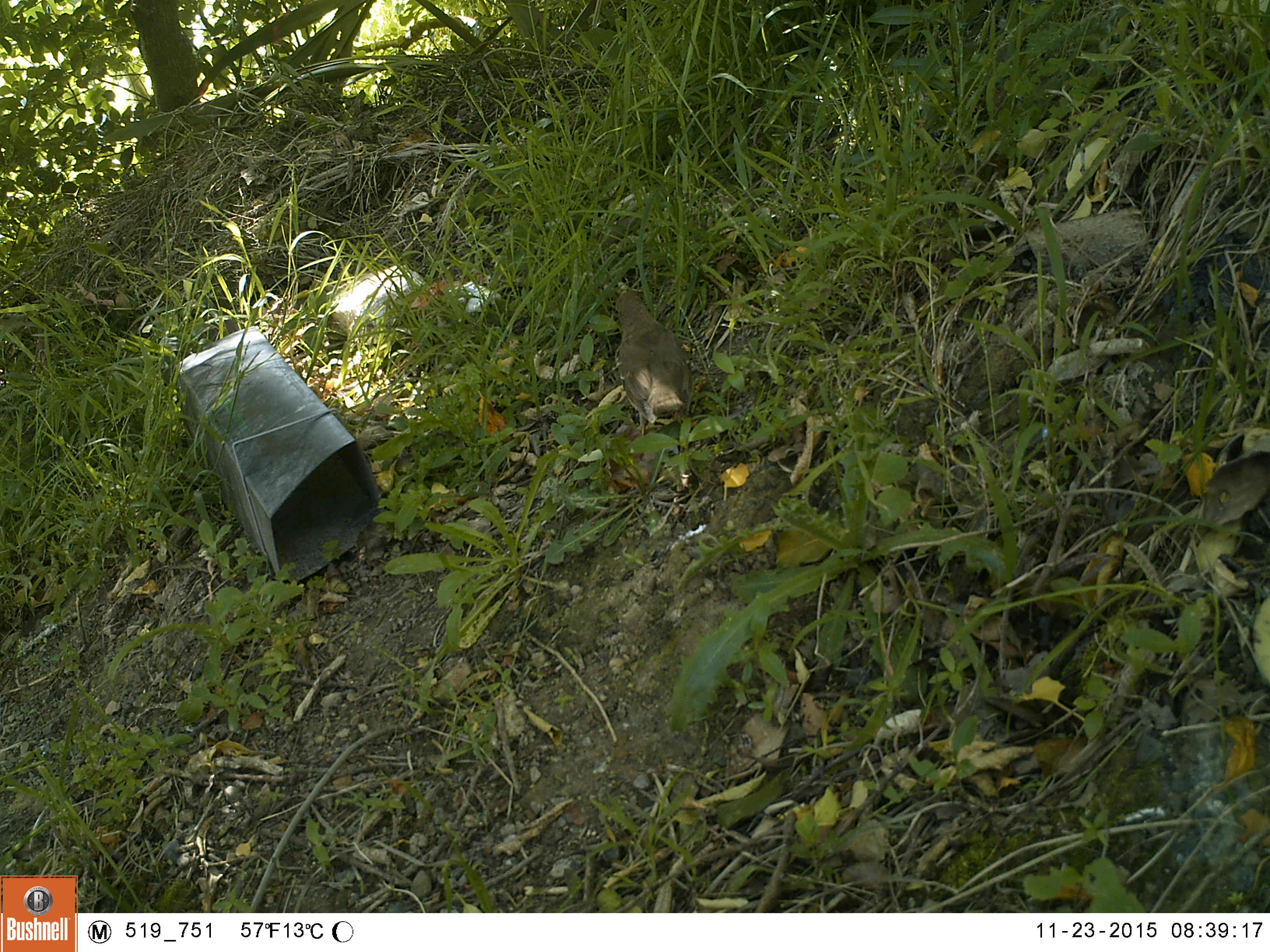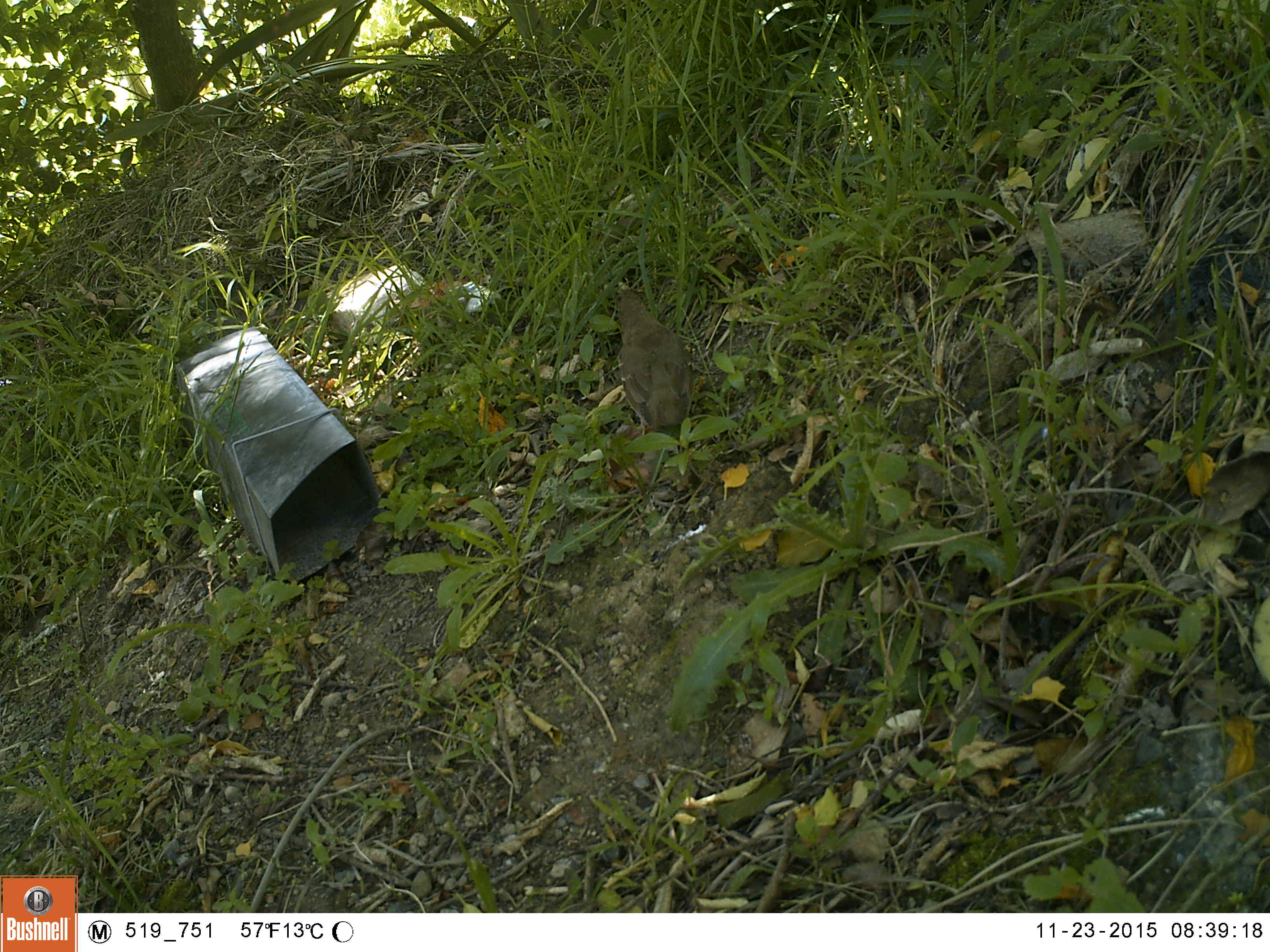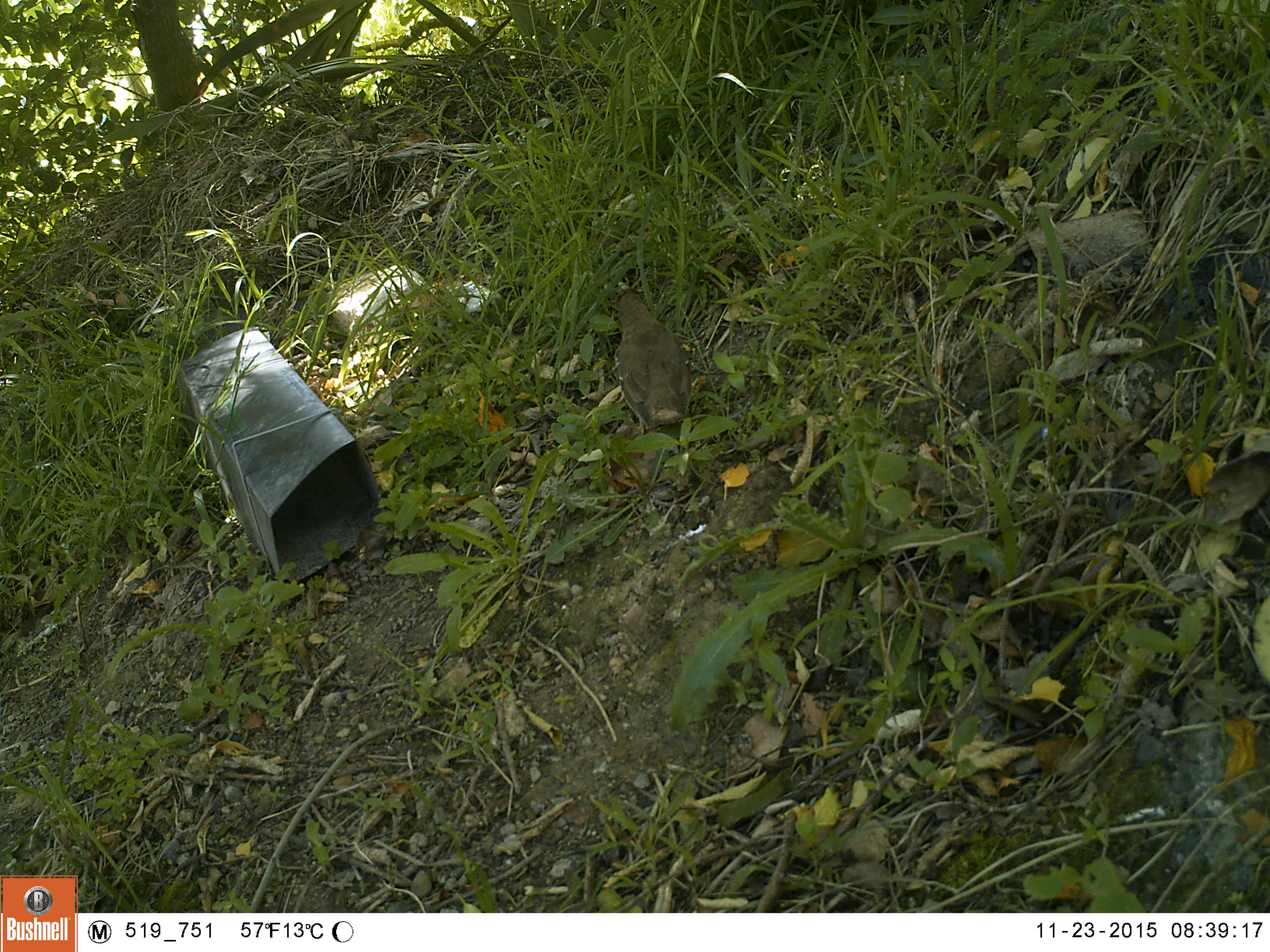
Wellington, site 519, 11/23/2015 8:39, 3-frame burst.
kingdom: Animalia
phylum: Chordata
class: Aves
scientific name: Aves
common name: bird